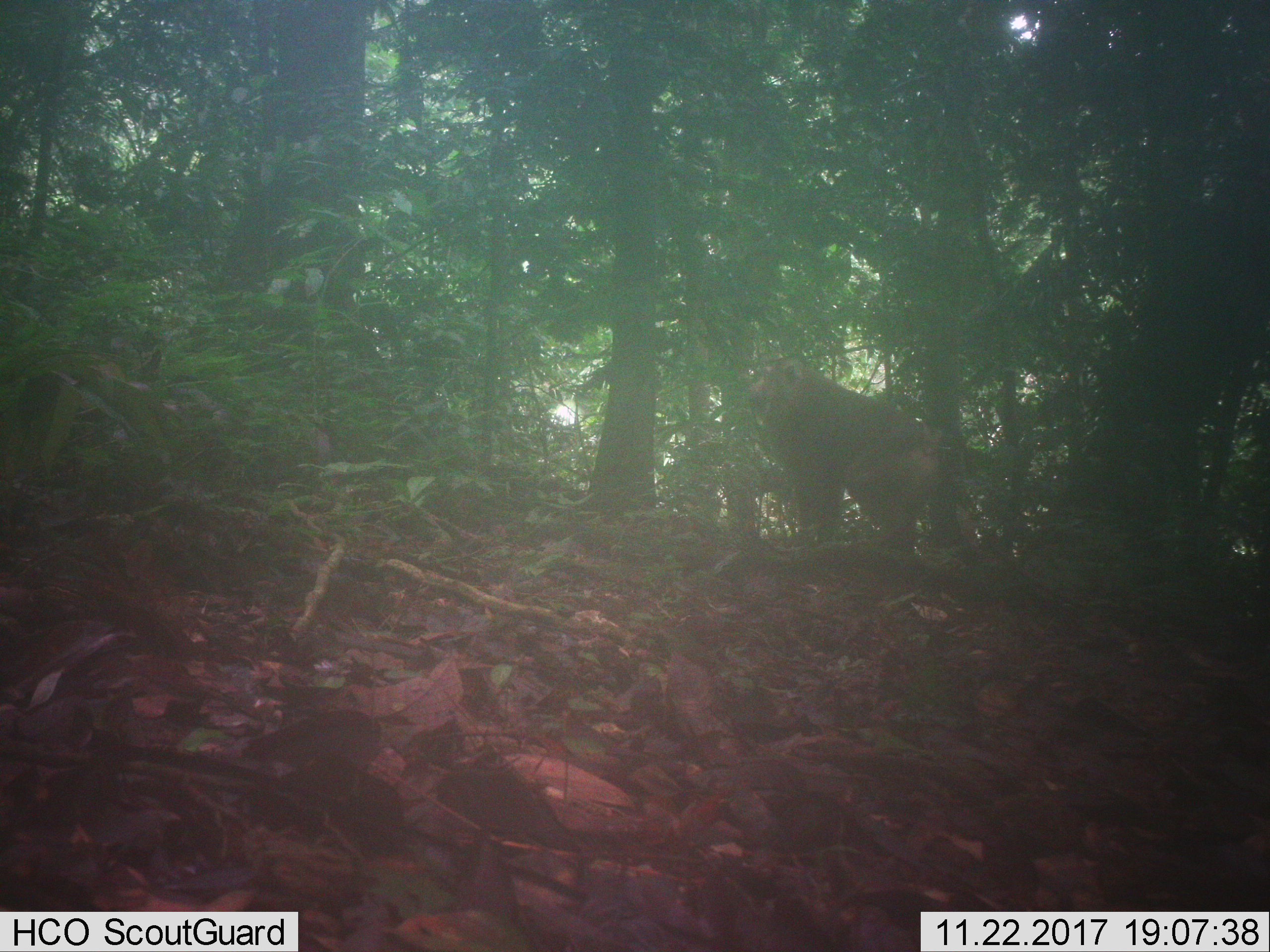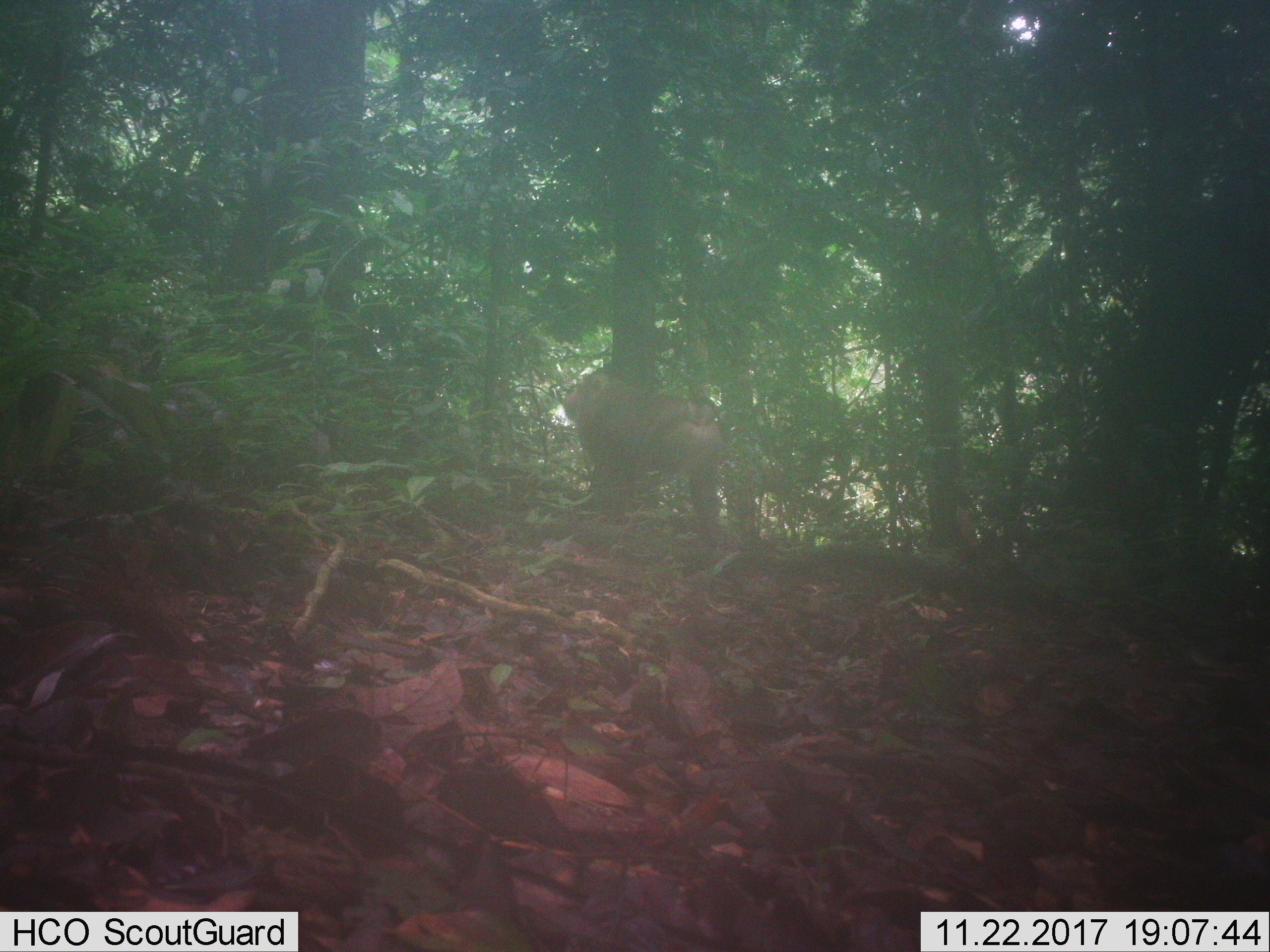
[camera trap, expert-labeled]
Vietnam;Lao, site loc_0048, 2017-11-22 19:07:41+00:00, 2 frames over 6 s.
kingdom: Animalia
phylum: Chordata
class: Mammalia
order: Primates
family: Cercopithecidae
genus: Macaca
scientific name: Macaca nemestrina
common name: pig-tailed macaque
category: pig tailed macaque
Pig tailed macaque (pig-tailed macaque) (Macaca nemestrina). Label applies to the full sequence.